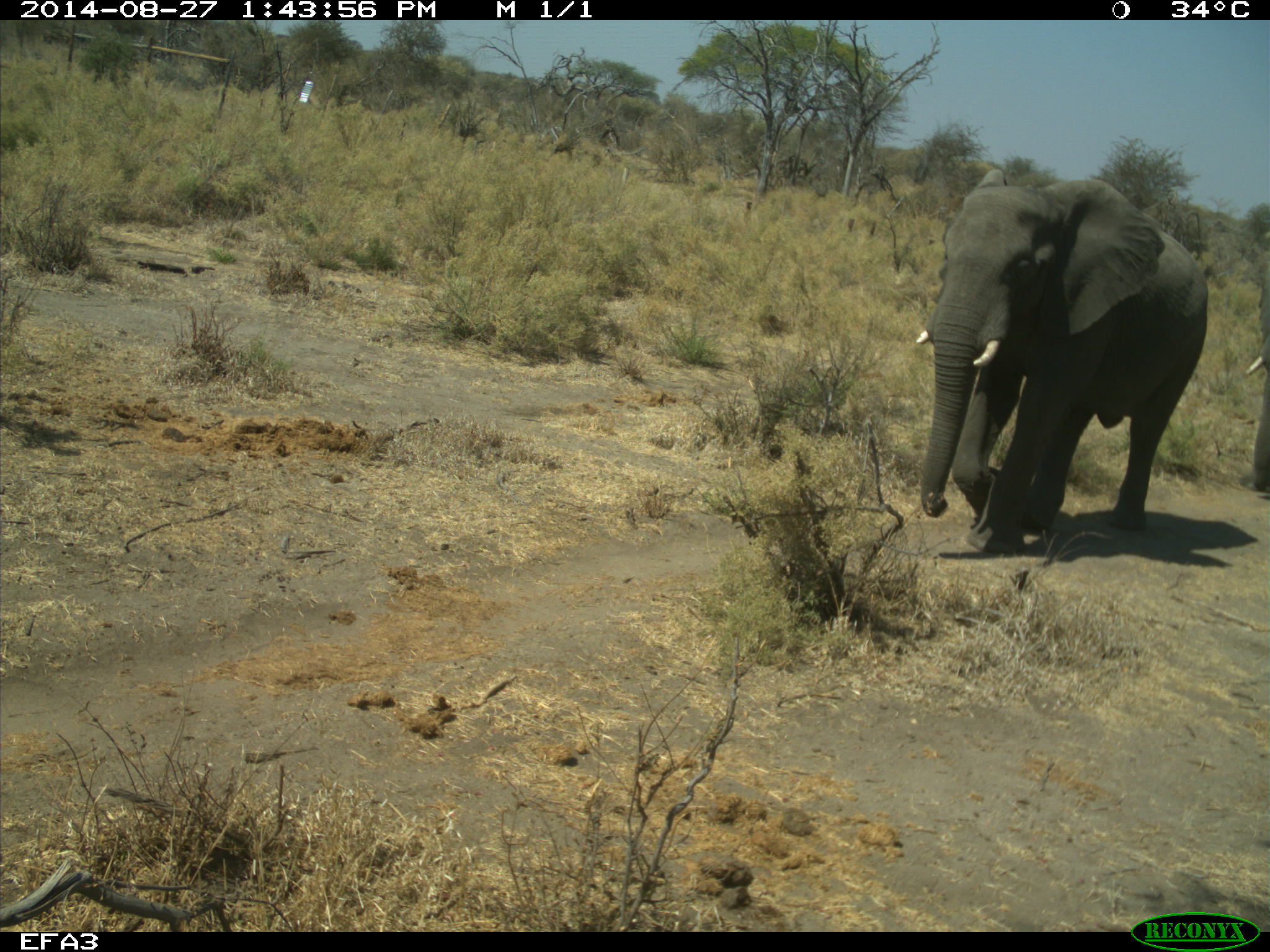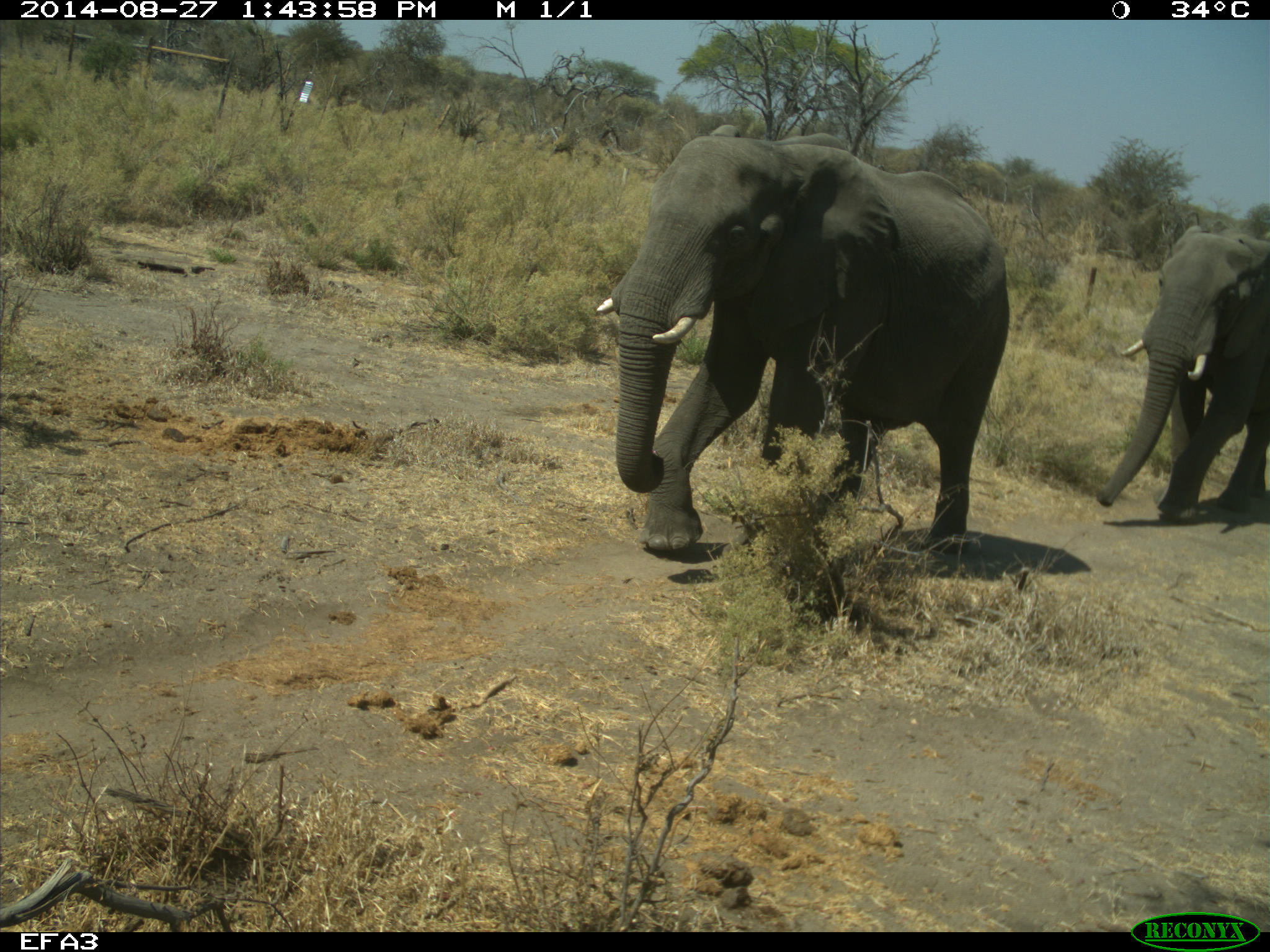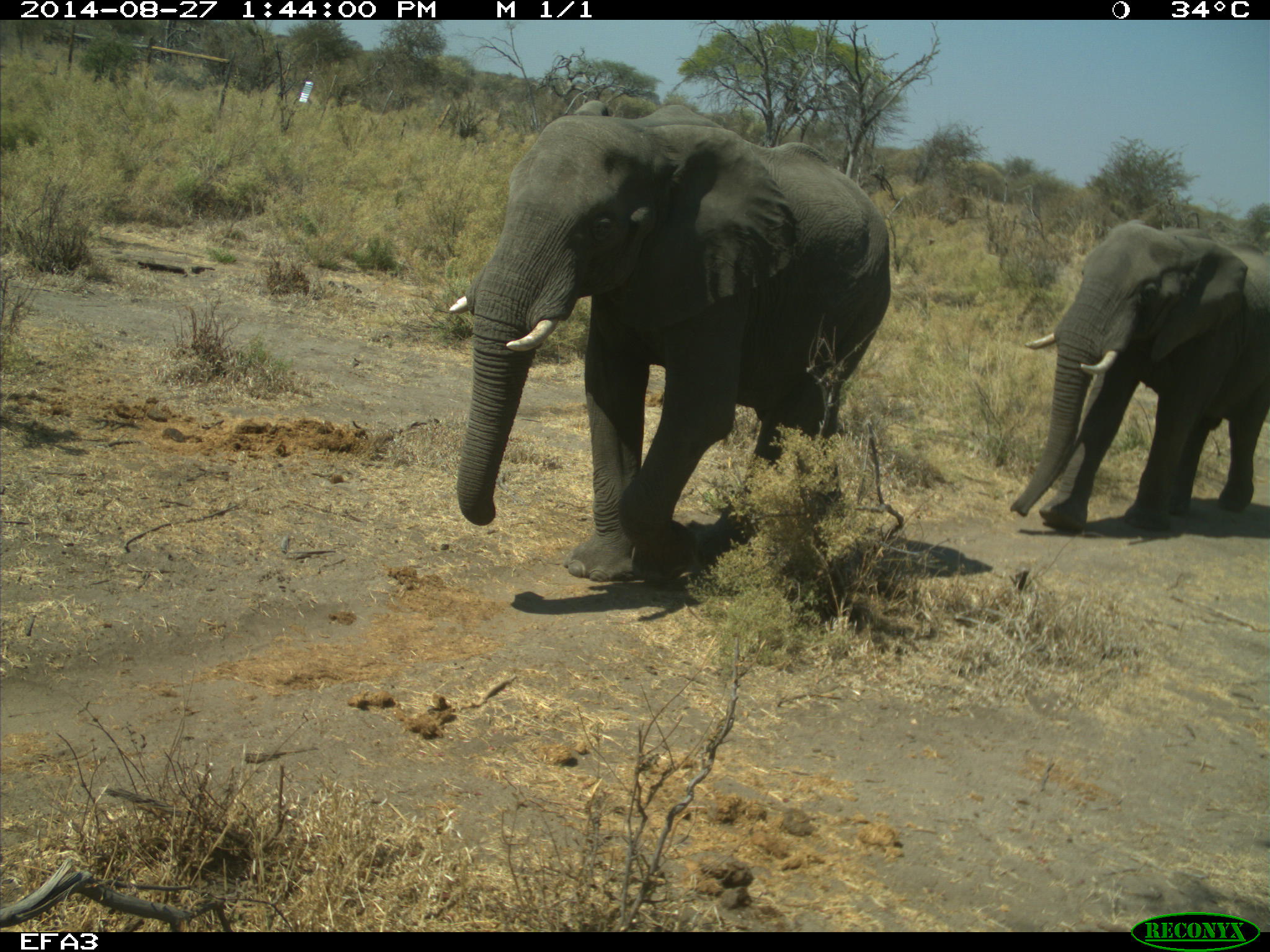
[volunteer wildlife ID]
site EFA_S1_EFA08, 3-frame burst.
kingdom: Animalia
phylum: Chordata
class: Mammalia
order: Proboscidea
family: Elephantidae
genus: Loxodonta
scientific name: Loxodonta africana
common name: african bush elephant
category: elephant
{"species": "elephant (african bush elephant) (Loxodonta africana)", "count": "2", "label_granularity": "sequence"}